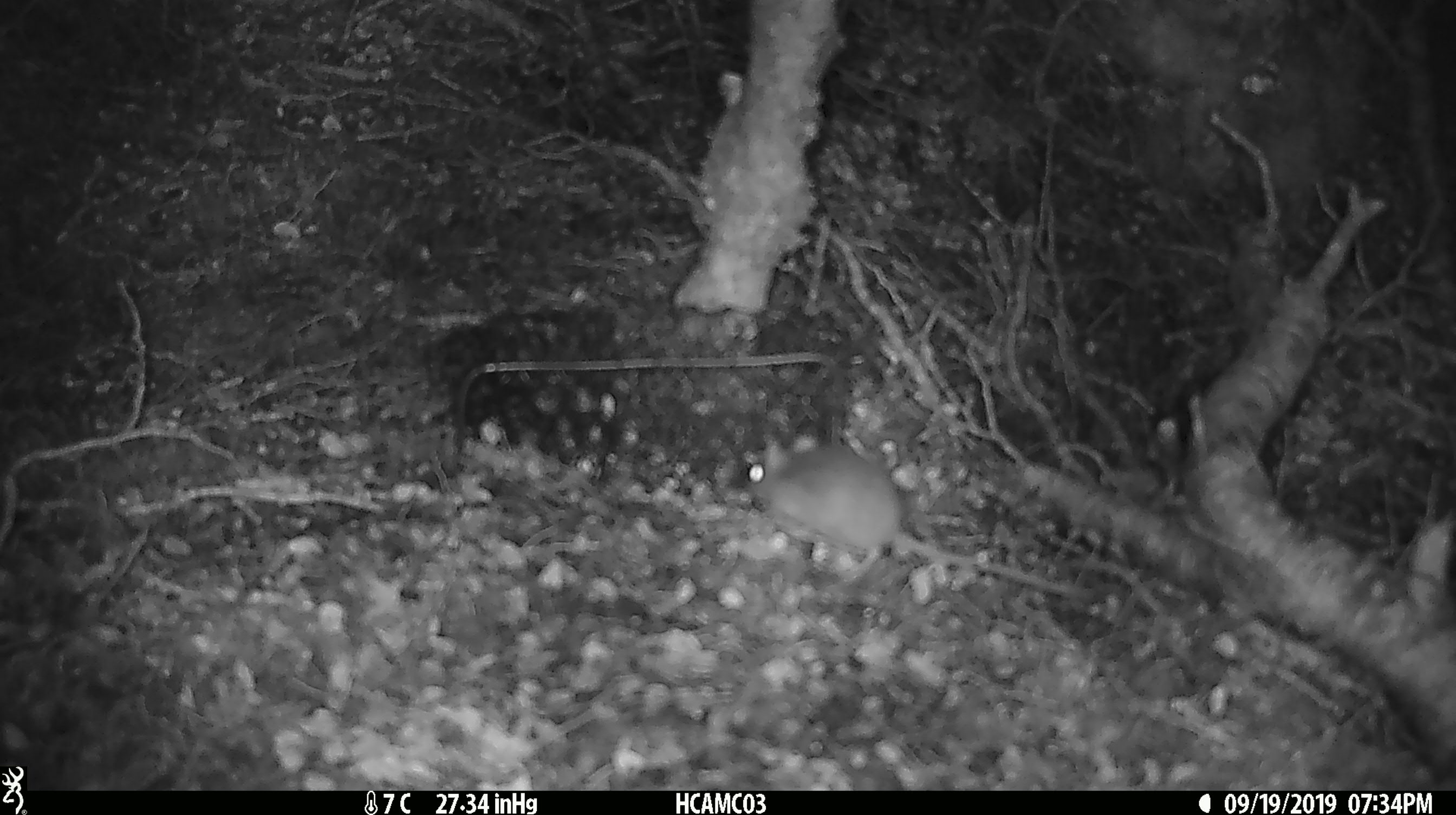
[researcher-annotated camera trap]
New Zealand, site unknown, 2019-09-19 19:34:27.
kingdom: Animalia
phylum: Chordata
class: Mammalia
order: Rodentia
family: Muridae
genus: Mus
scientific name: Mus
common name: mouse